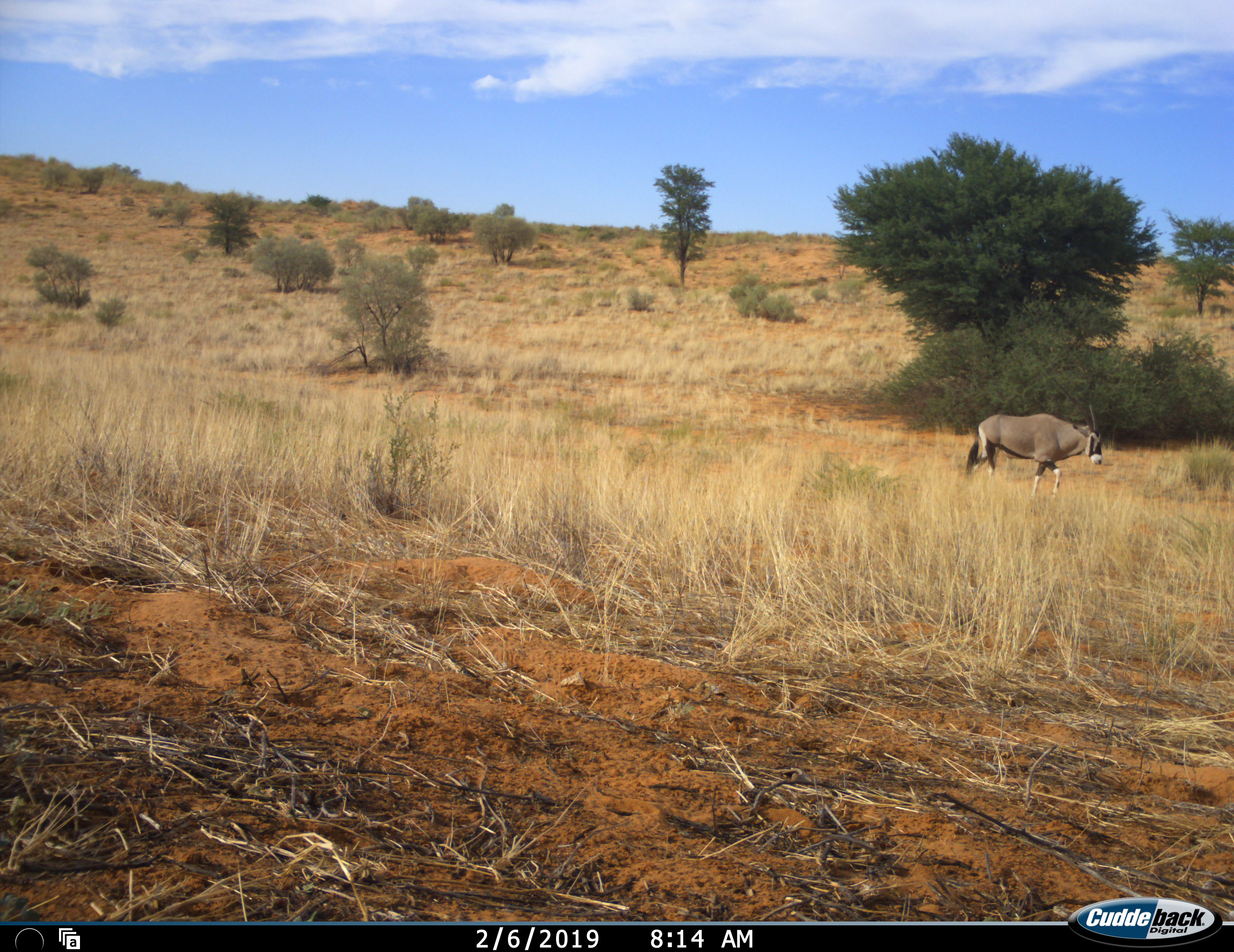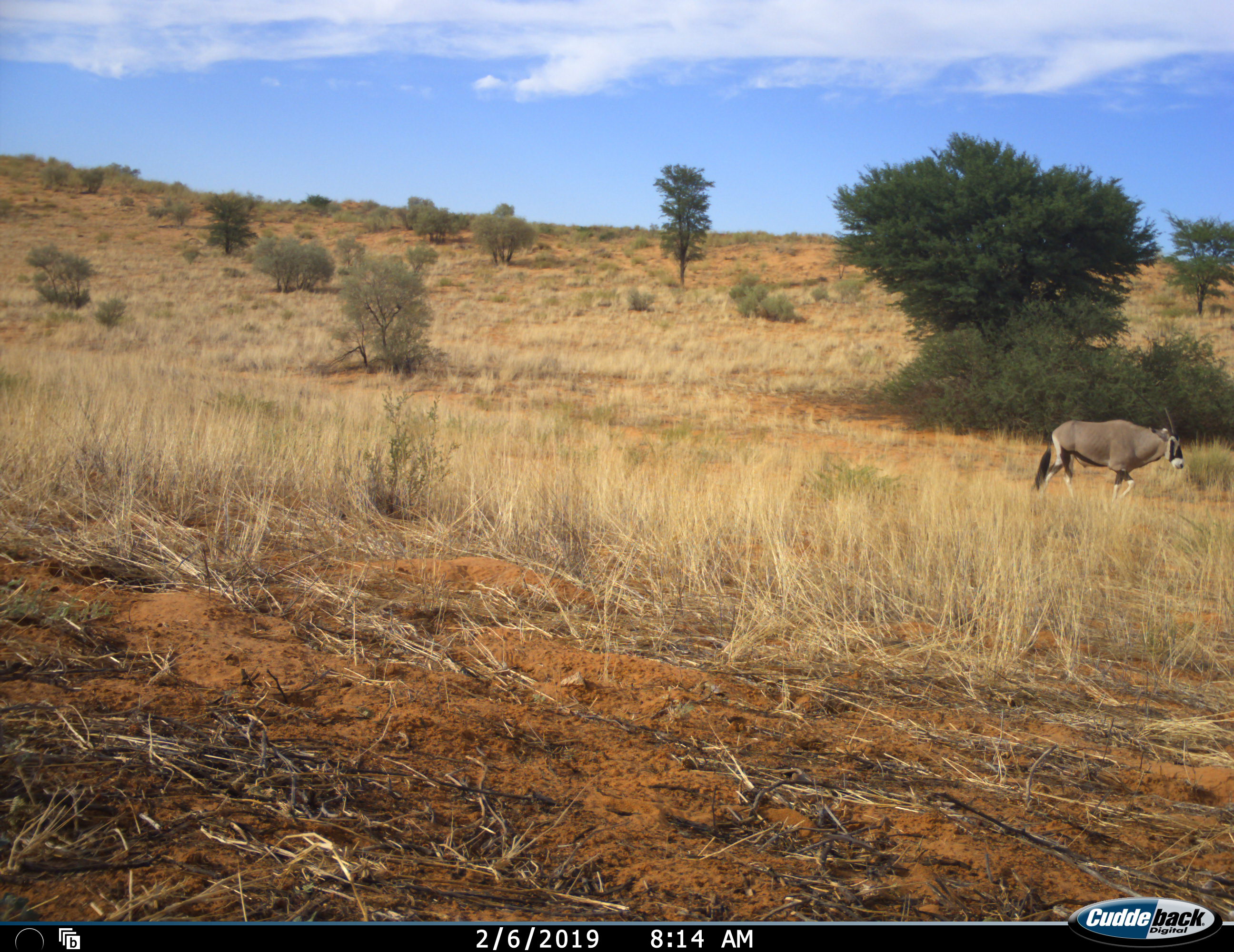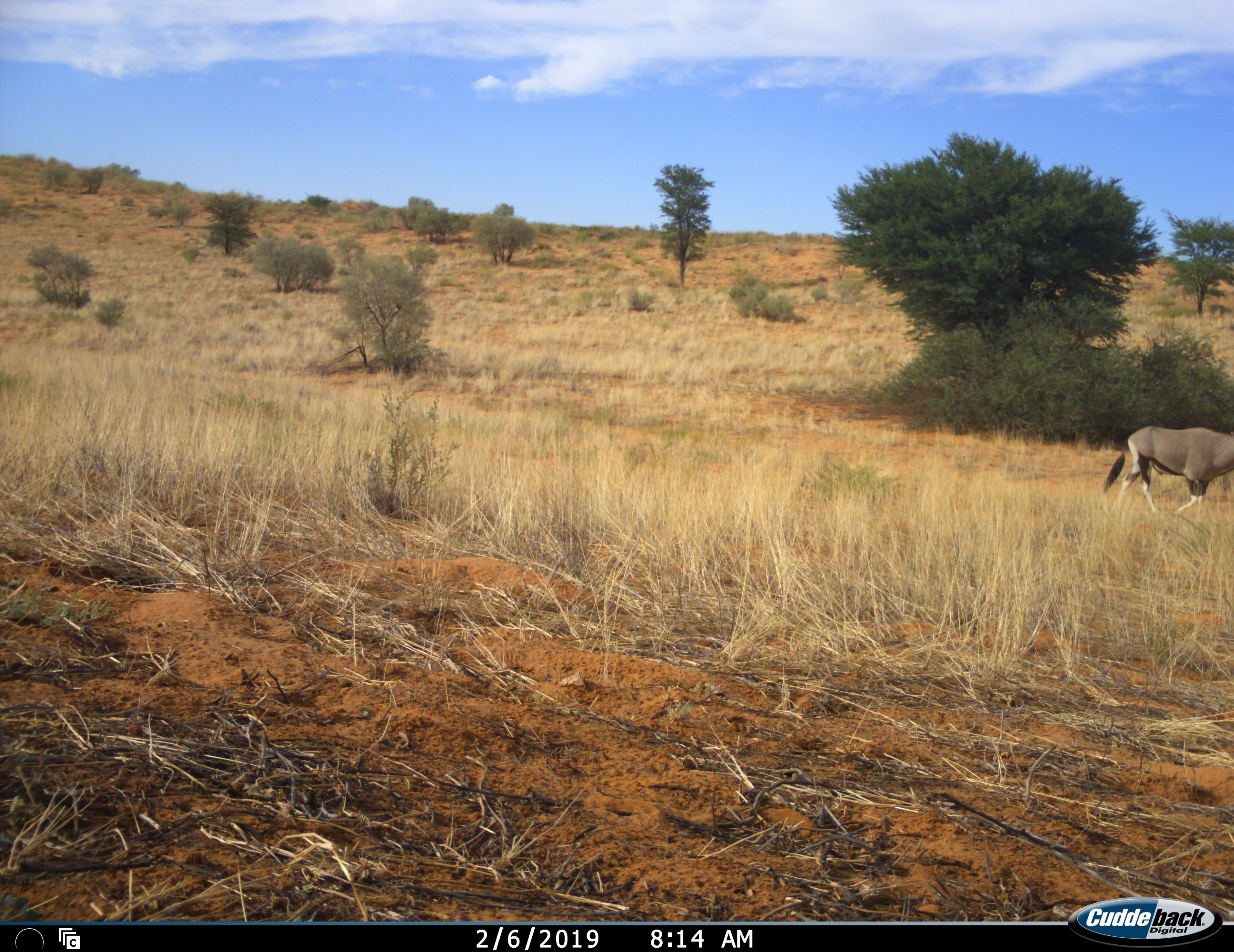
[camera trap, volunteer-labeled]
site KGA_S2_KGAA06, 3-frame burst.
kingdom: Animalia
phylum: Chordata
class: Mammalia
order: Artiodactyla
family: Bovidae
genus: Oryx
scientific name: Oryx gazella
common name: gemsbok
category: oryx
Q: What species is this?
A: Oryx (gemsbok) (Oryx gazella).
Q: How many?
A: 1.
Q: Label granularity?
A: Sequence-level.